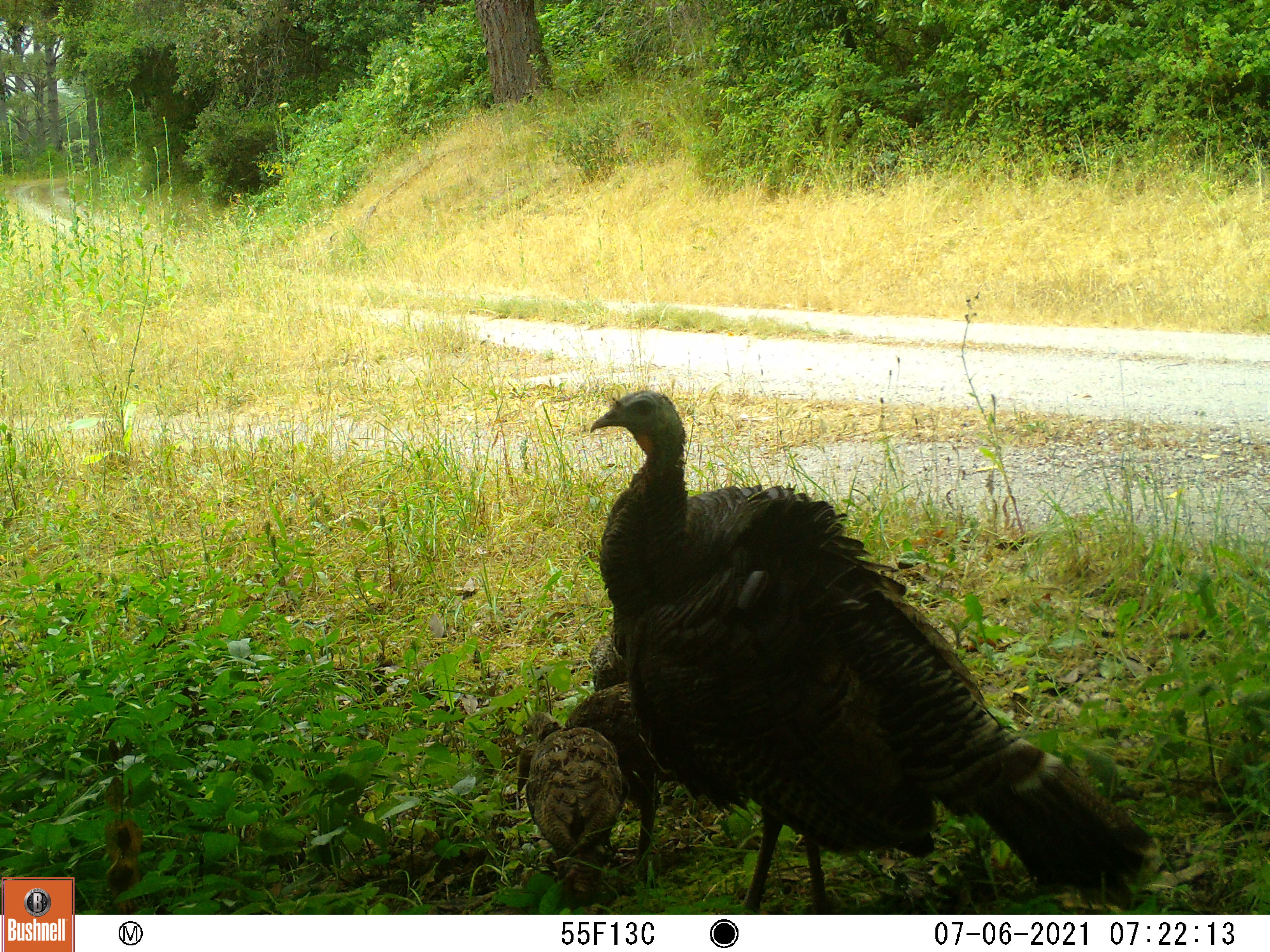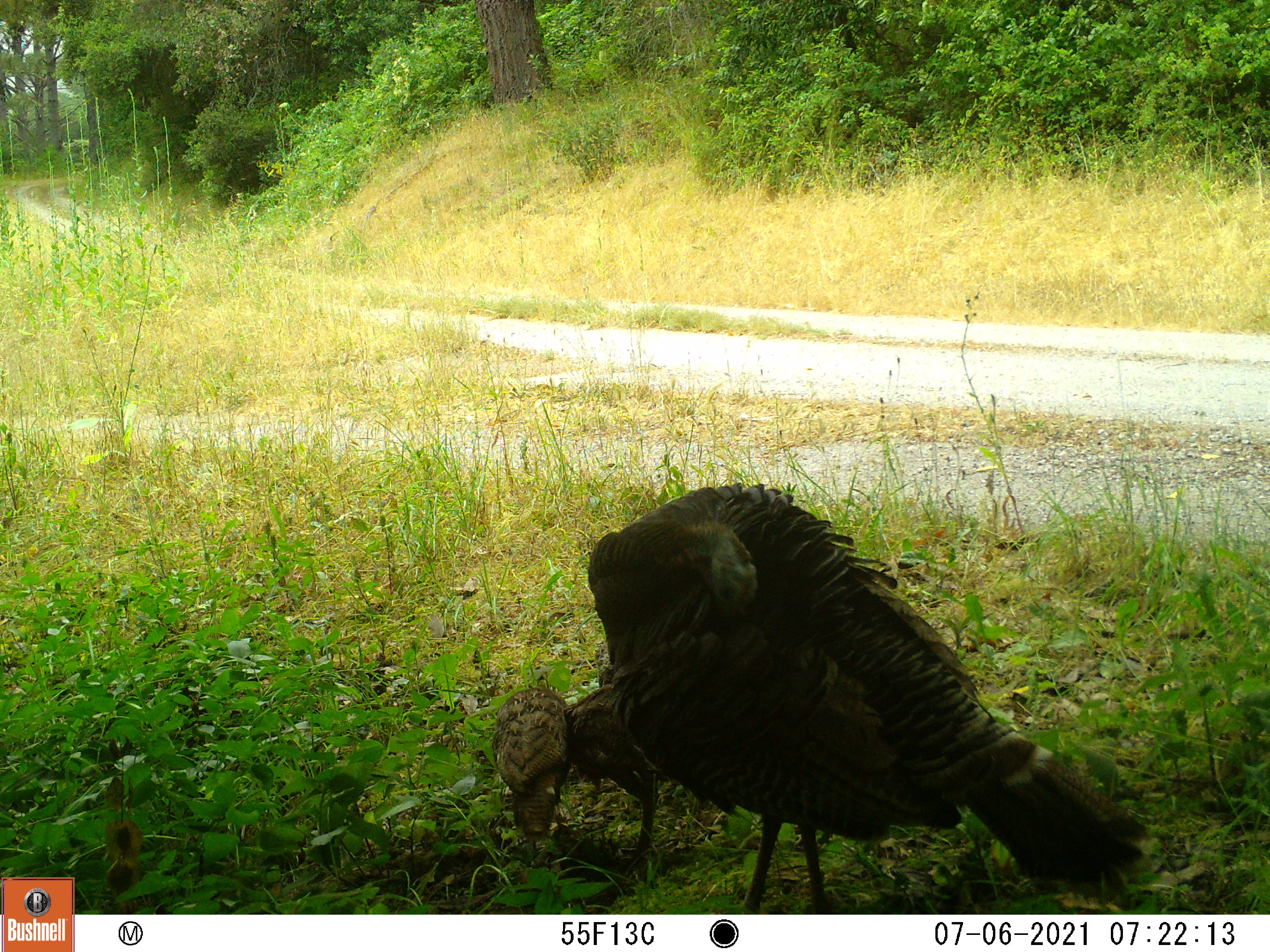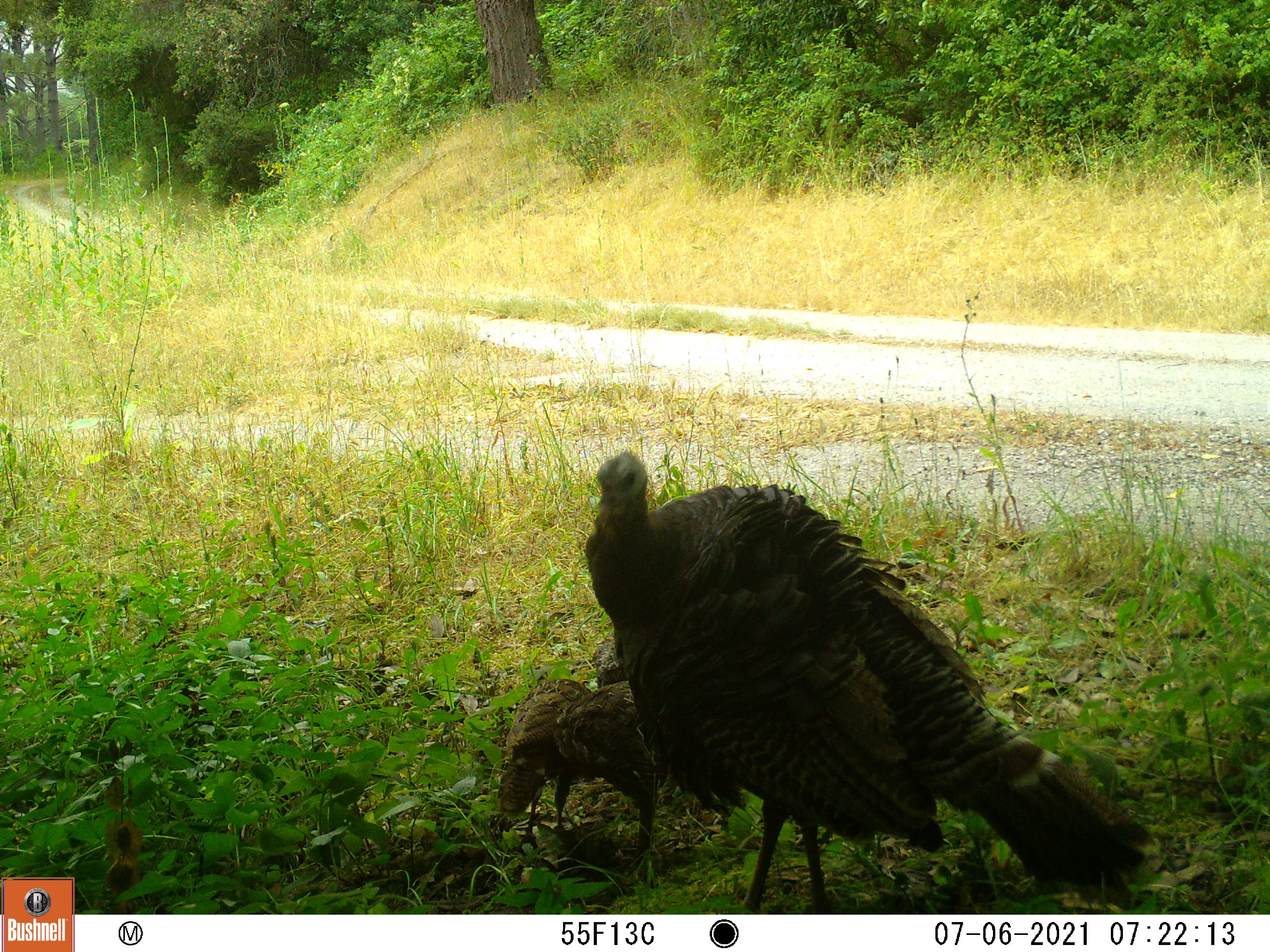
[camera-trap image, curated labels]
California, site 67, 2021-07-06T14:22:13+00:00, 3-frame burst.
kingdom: Animalia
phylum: Chordata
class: Aves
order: Galliformes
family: Phasianidae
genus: Meleagris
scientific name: Meleagris gallopavo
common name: turkey